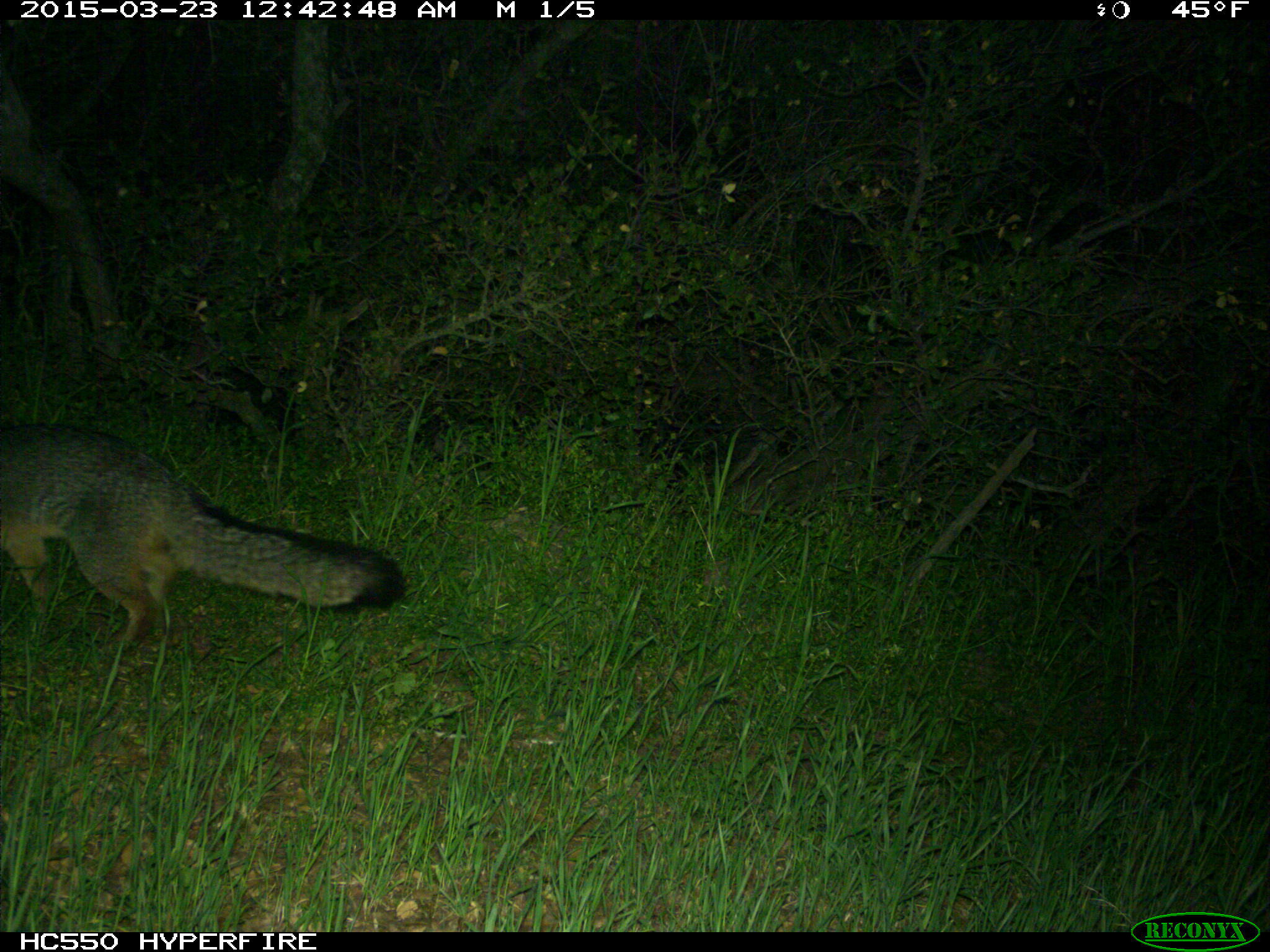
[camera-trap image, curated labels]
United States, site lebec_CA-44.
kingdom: Animalia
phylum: Chordata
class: Mammalia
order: Carnivora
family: Canidae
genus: Urocyon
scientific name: Urocyon cinereoargenteus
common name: gray fox